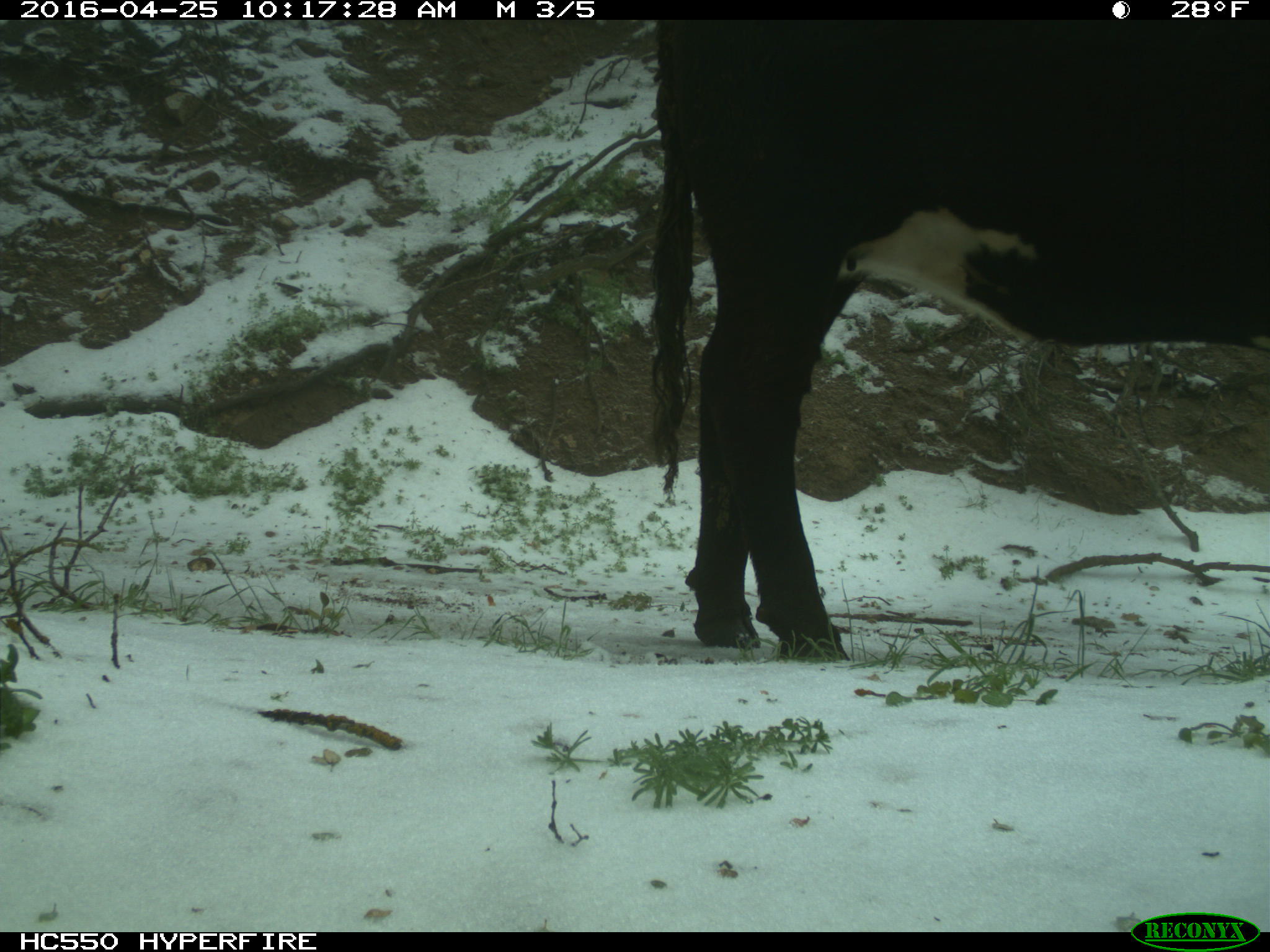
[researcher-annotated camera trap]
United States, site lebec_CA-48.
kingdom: Animalia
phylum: Chordata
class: Mammalia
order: Artiodactyla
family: Bovidae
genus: Bos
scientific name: Bos taurus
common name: domestic cow